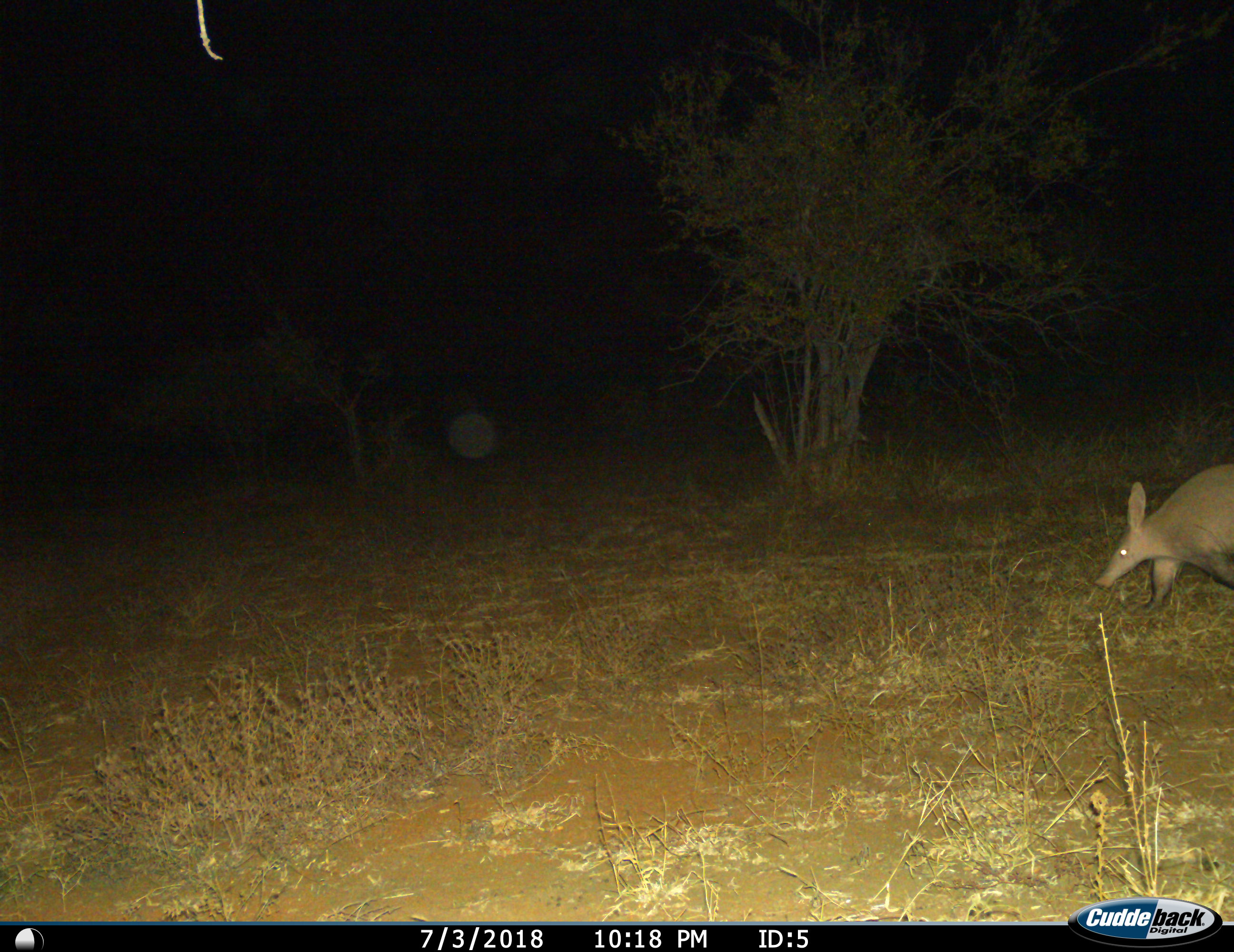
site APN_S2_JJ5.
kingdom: Animalia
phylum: Chordata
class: Mammalia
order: Tubulidentata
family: Orycteropodidae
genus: Orycteropus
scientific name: Orycteropus afer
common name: aardvark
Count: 1.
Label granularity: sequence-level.